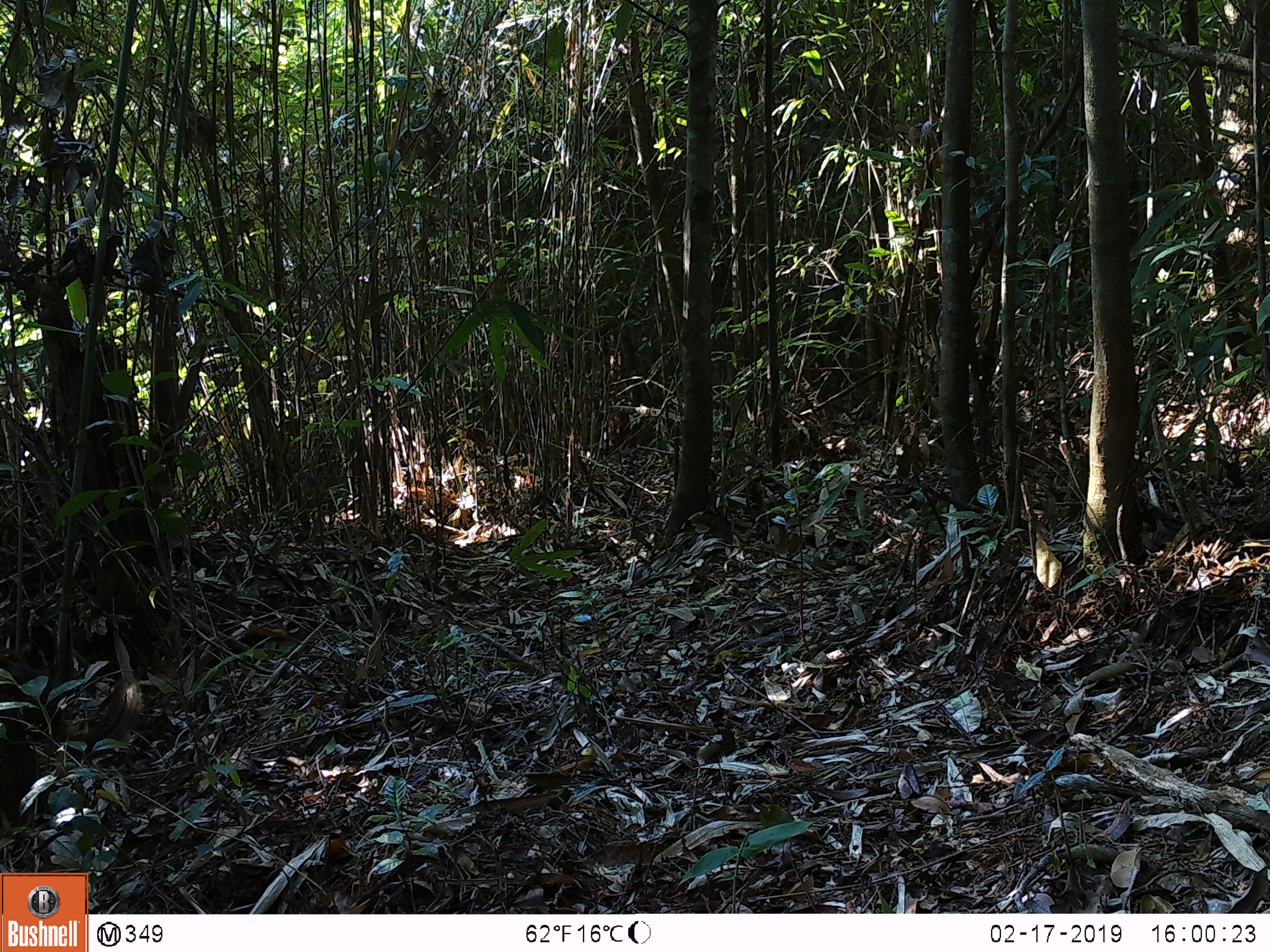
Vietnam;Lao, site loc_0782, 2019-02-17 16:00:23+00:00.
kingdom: Animalia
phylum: Chordata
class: Mammalia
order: Scandentia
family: Tupaiidae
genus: Tupaia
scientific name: Tupaia belangeri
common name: northern treeshrew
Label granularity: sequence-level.